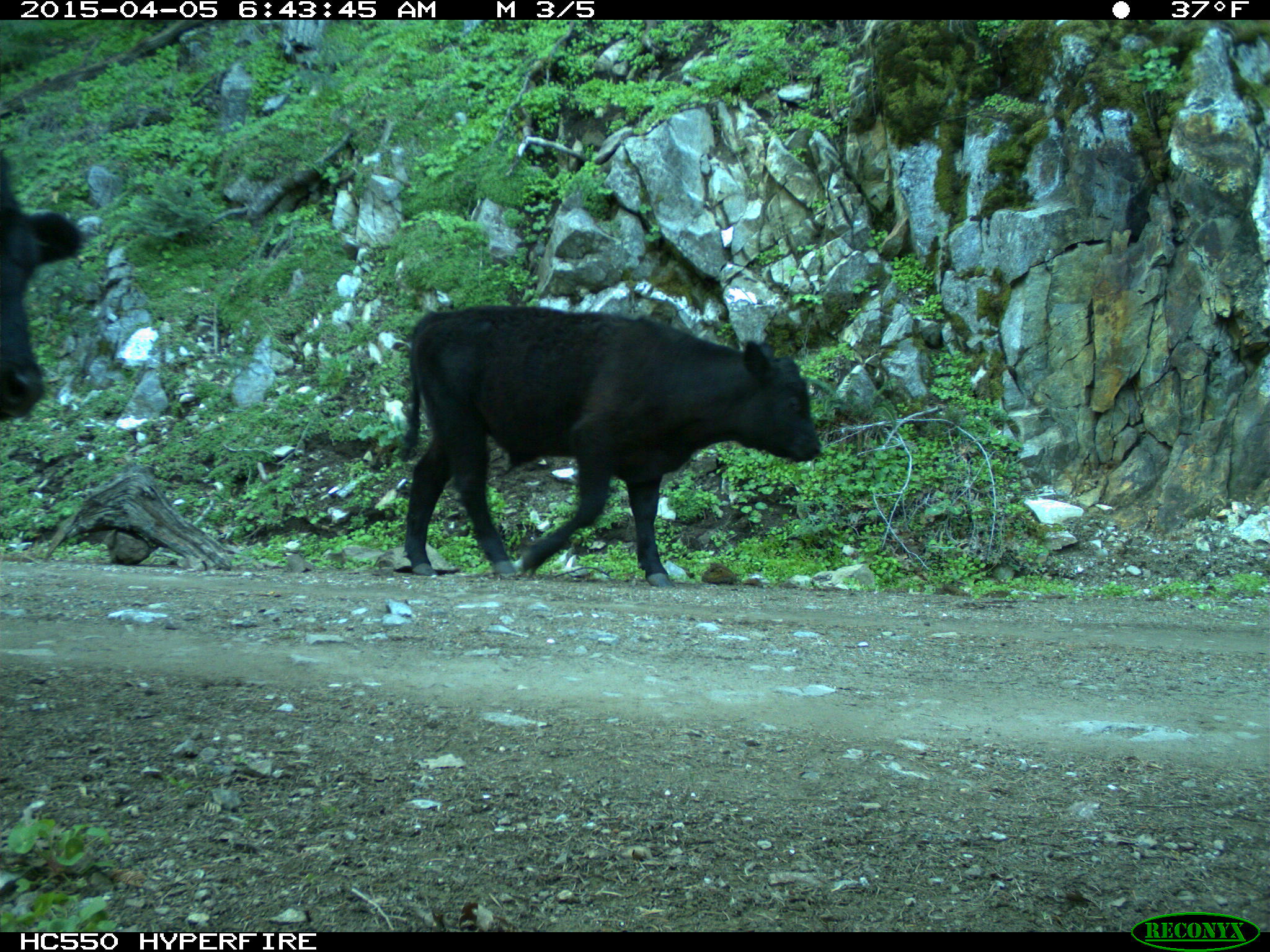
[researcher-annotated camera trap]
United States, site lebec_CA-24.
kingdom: Animalia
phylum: Chordata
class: Mammalia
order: Artiodactyla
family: Bovidae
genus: Bos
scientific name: Bos taurus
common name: domestic cow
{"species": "Bos taurus (domestic cow)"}